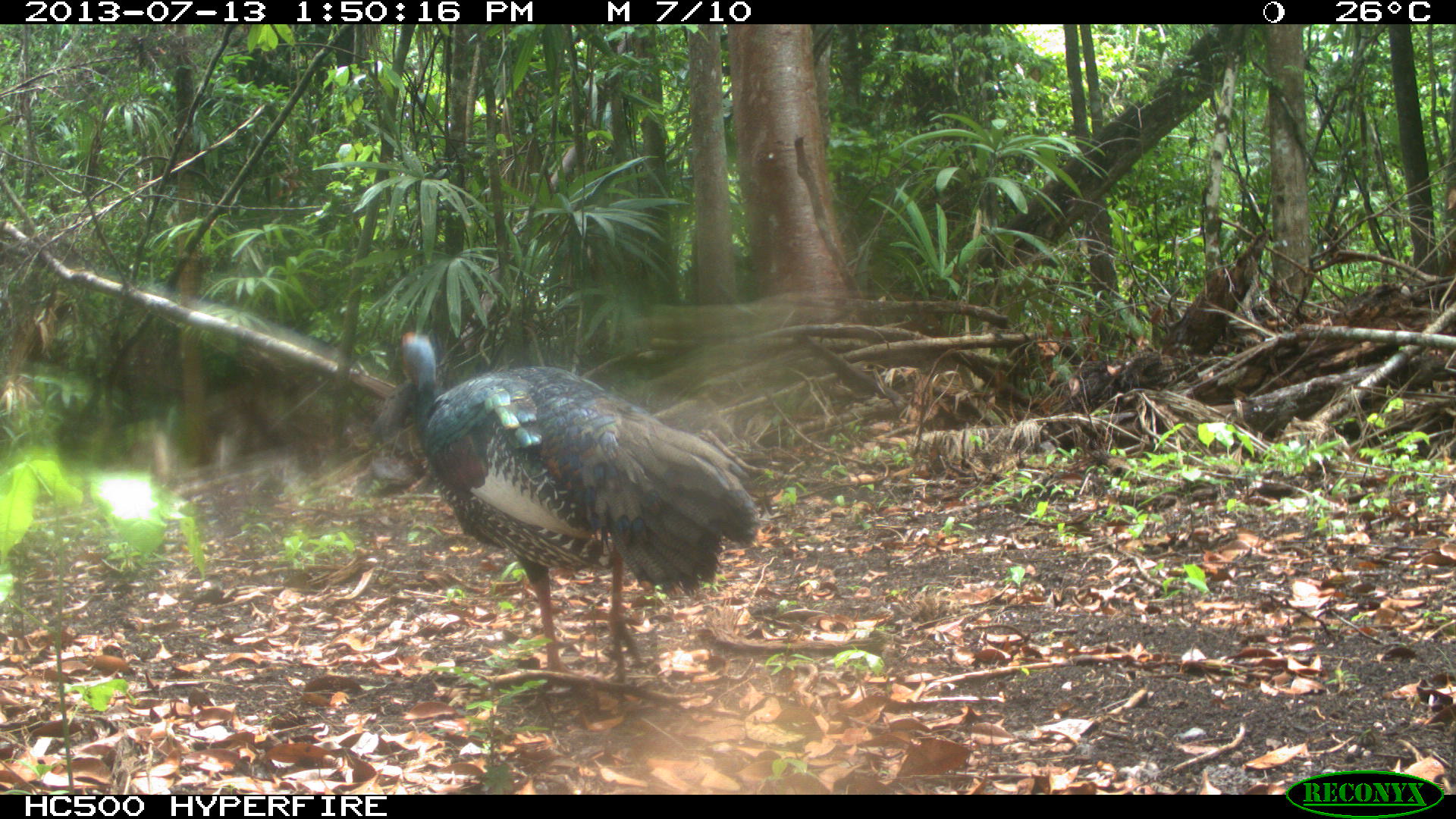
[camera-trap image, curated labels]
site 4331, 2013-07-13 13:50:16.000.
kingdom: Animalia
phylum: Chordata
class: Aves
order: Galliformes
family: Phasianidae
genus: Meleagris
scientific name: Meleagris ocellata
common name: ocellated turkey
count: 1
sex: male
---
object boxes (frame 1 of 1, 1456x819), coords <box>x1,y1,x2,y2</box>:
meleagris ocellata: <box>396,329,763,683</box>